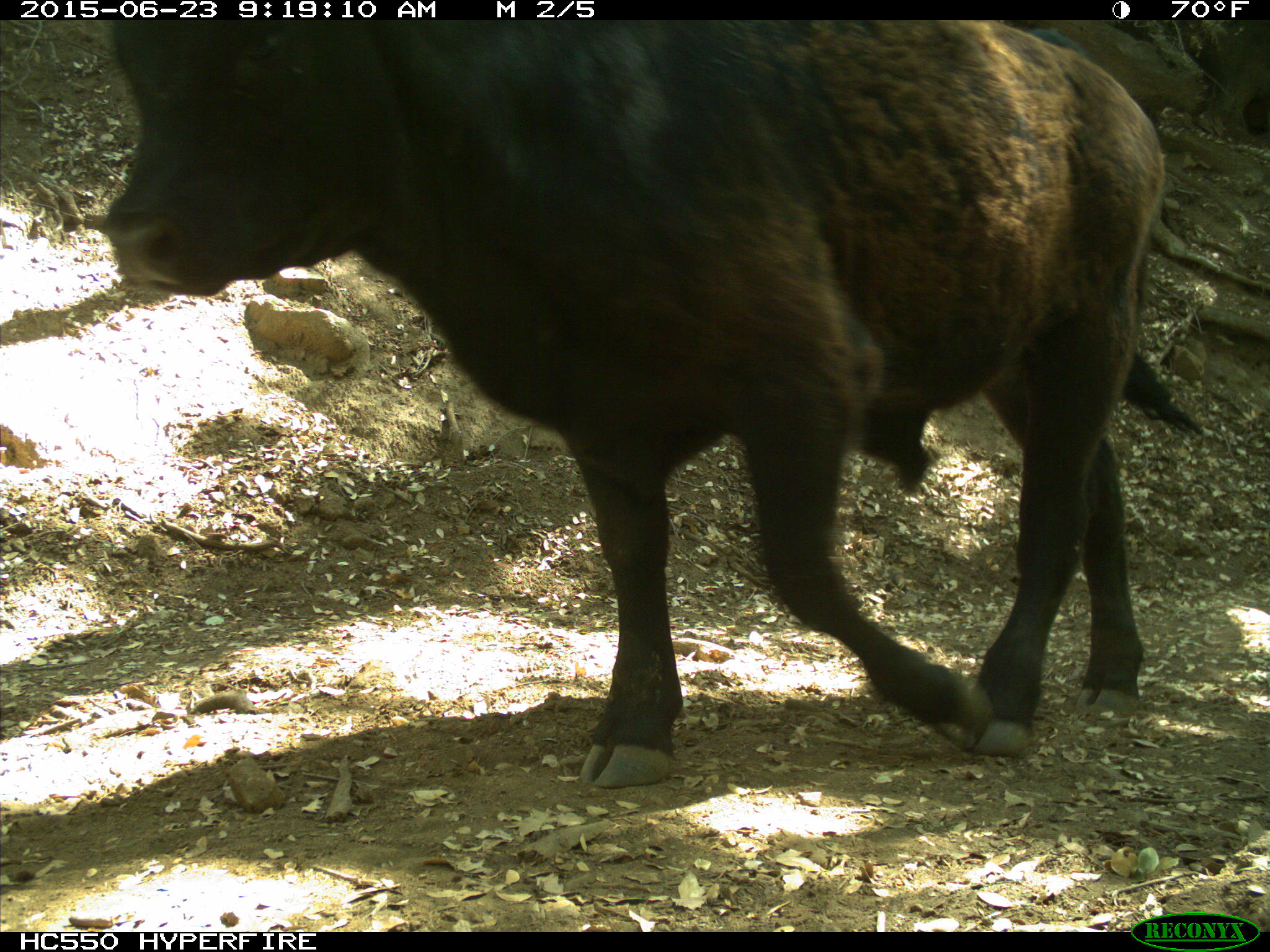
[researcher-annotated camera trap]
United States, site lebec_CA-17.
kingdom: Animalia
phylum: Chordata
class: Mammalia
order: Artiodactyla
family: Bovidae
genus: Bos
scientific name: Bos taurus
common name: domestic cow